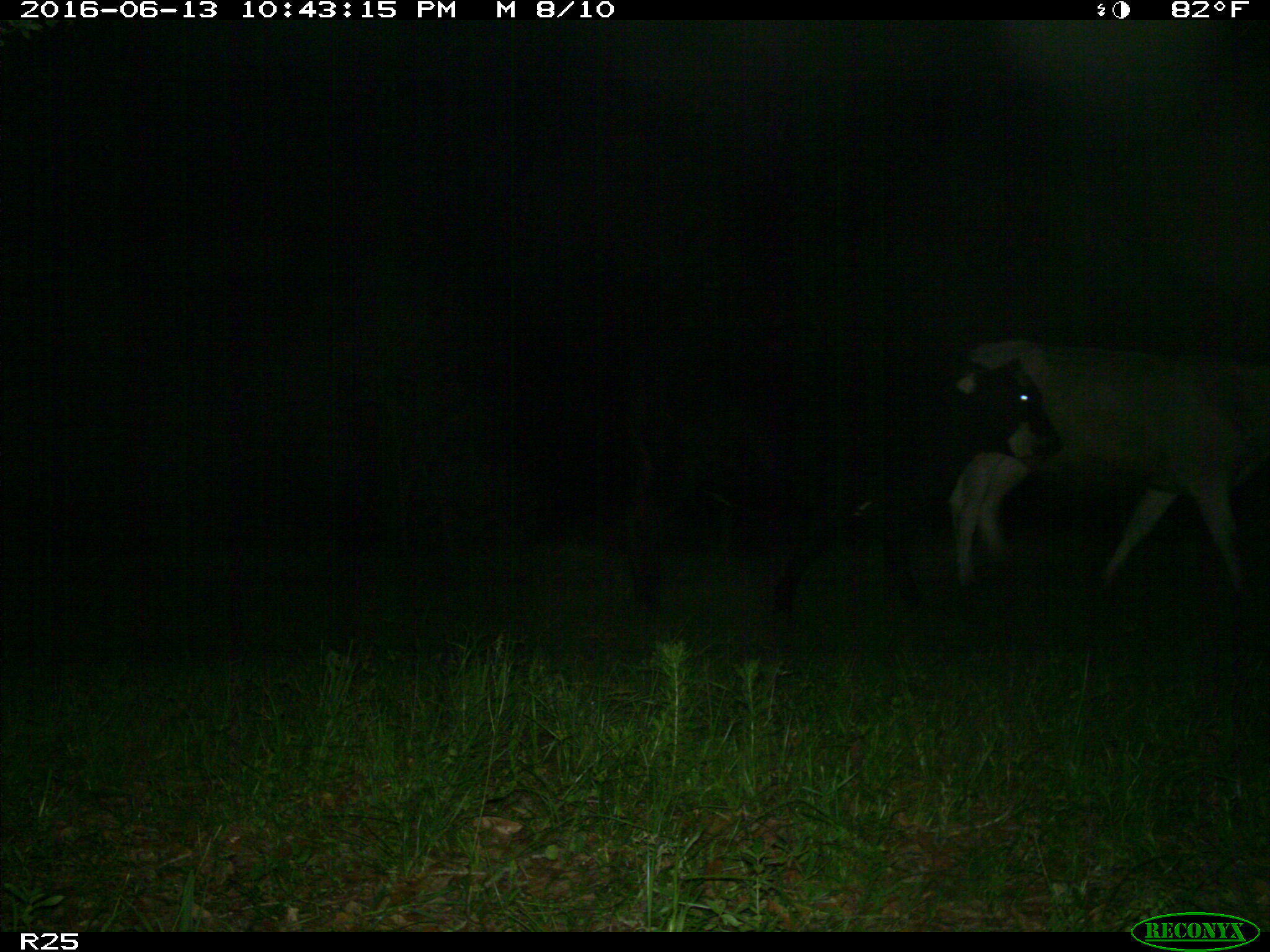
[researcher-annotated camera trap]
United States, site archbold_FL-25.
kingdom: Animalia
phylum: Chordata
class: Mammalia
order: Artiodactyla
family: Bovidae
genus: Bos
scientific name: Bos taurus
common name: domestic cow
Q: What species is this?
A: Bos taurus (domestic cow).